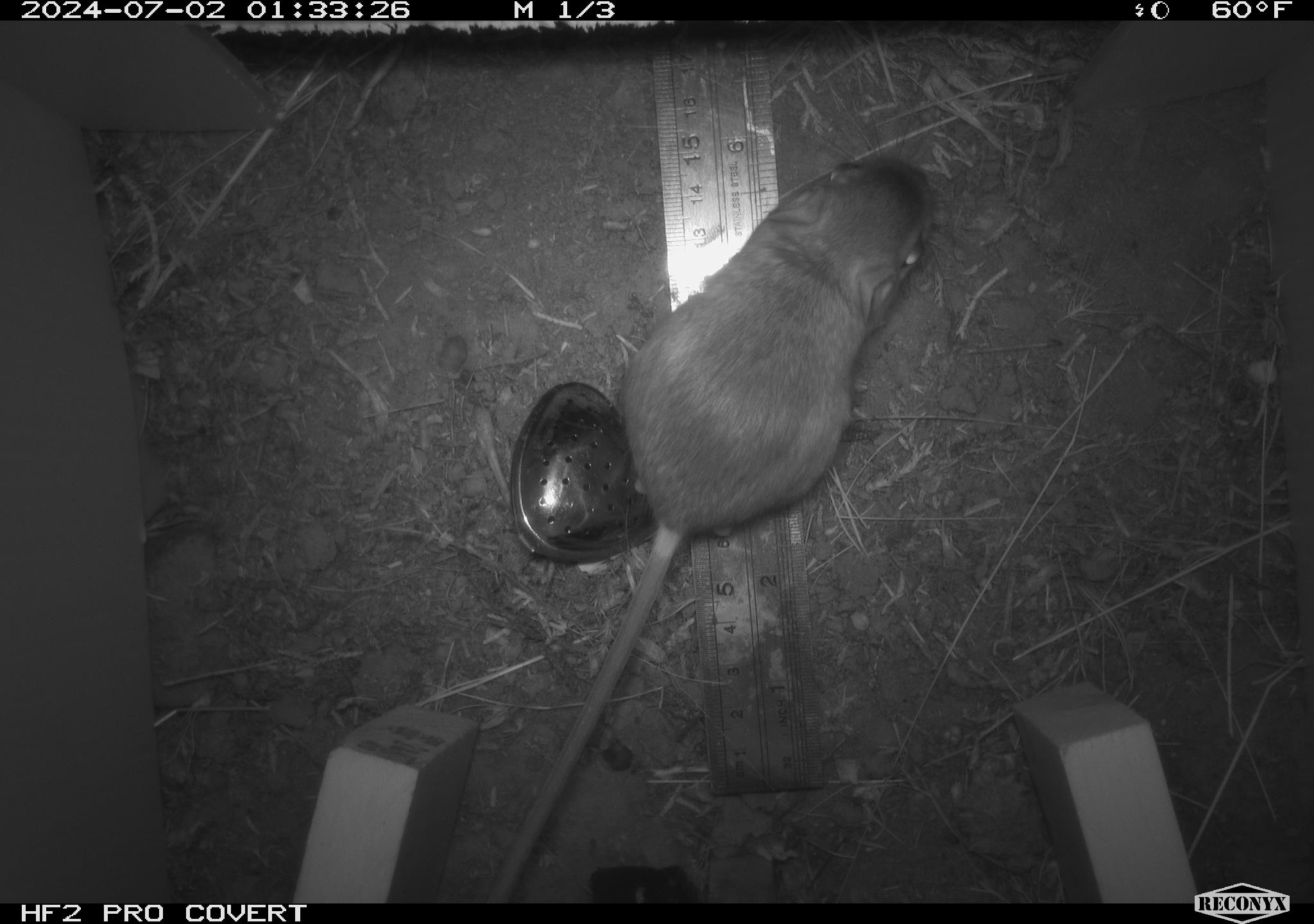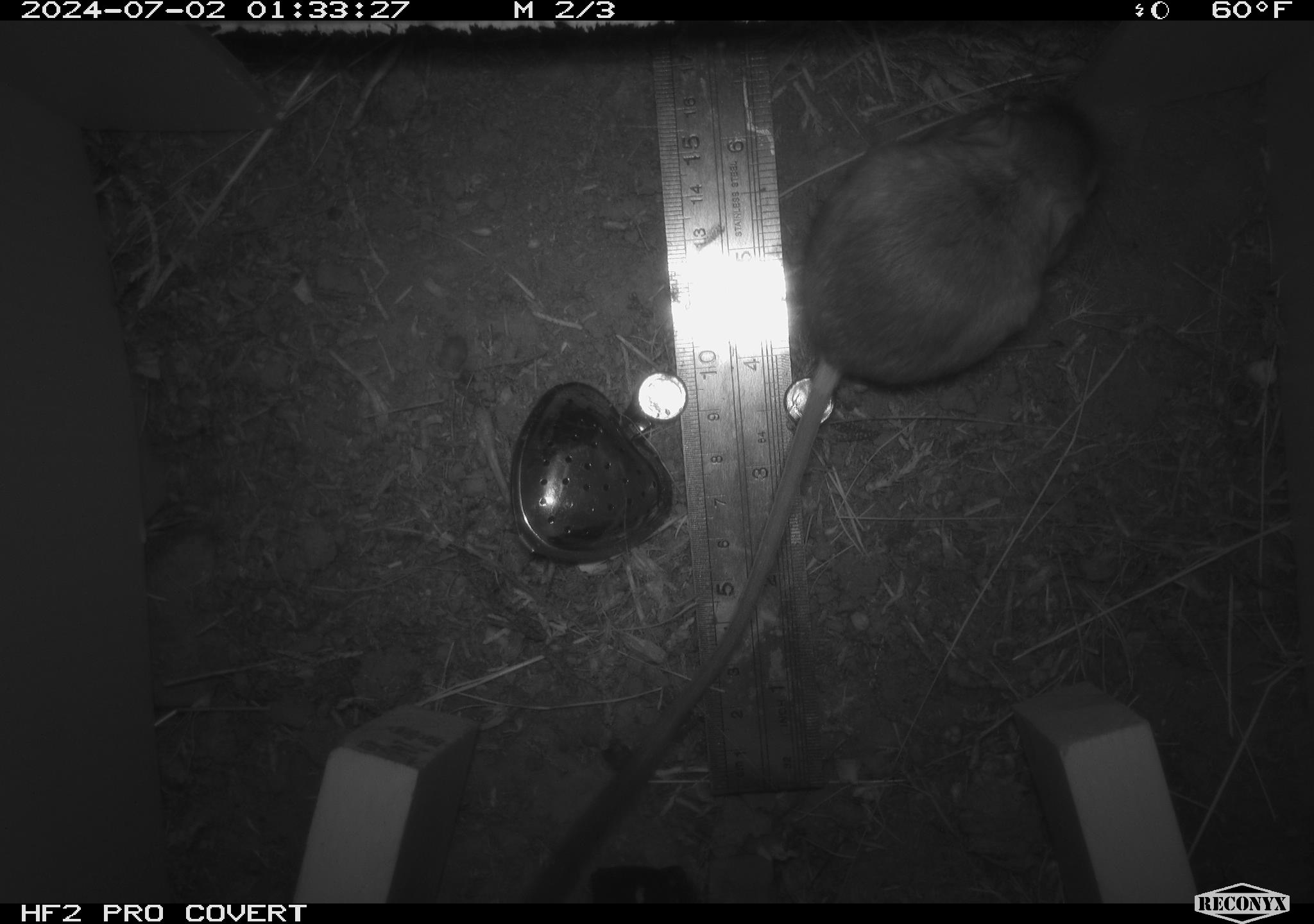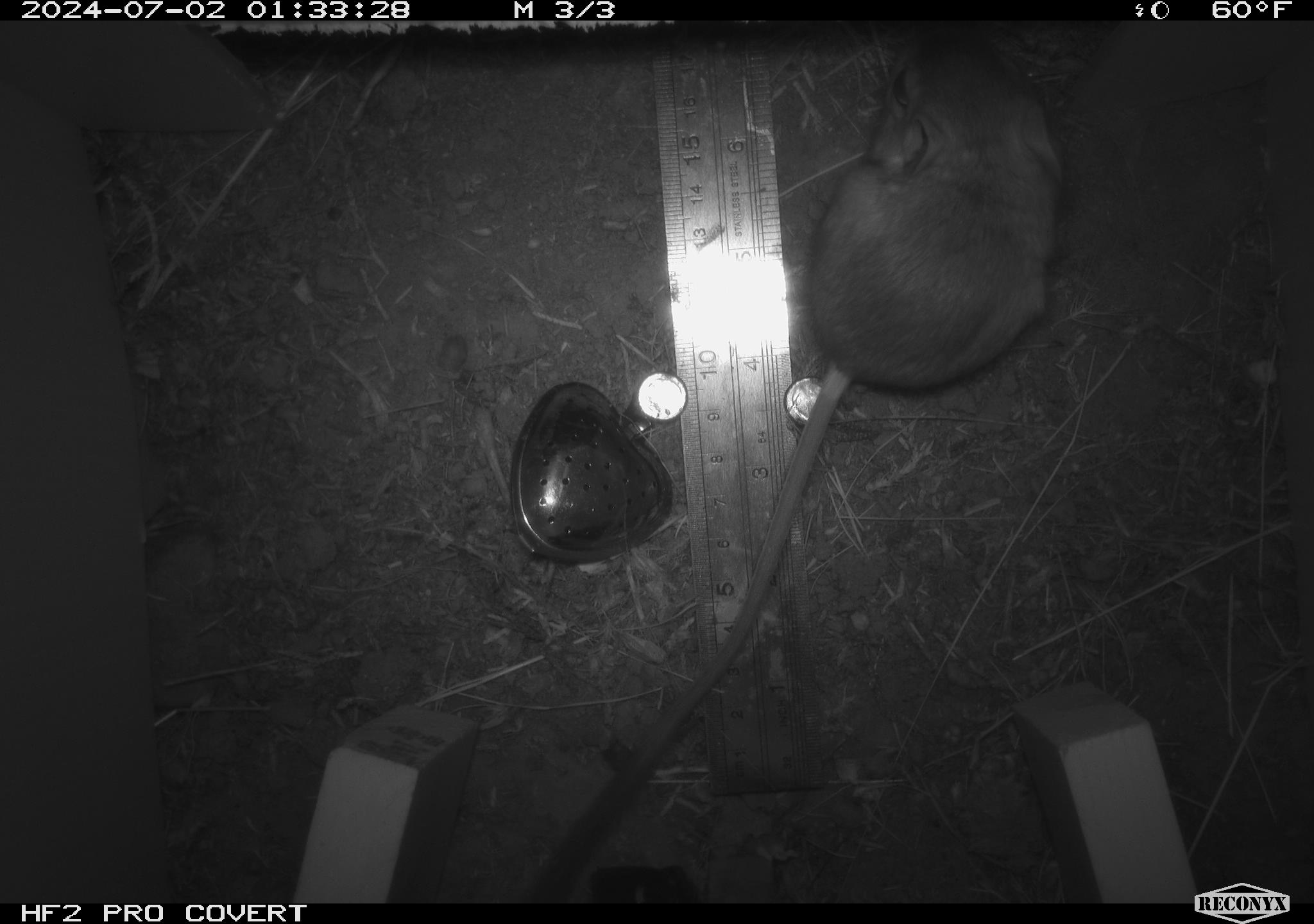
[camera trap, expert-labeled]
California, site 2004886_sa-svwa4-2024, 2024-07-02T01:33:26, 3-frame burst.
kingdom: Animalia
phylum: Chordata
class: Mammalia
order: Rodentia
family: Heteromyidae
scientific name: Heteromyidae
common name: kangaroo rats and pocket mice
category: heteromyidae family